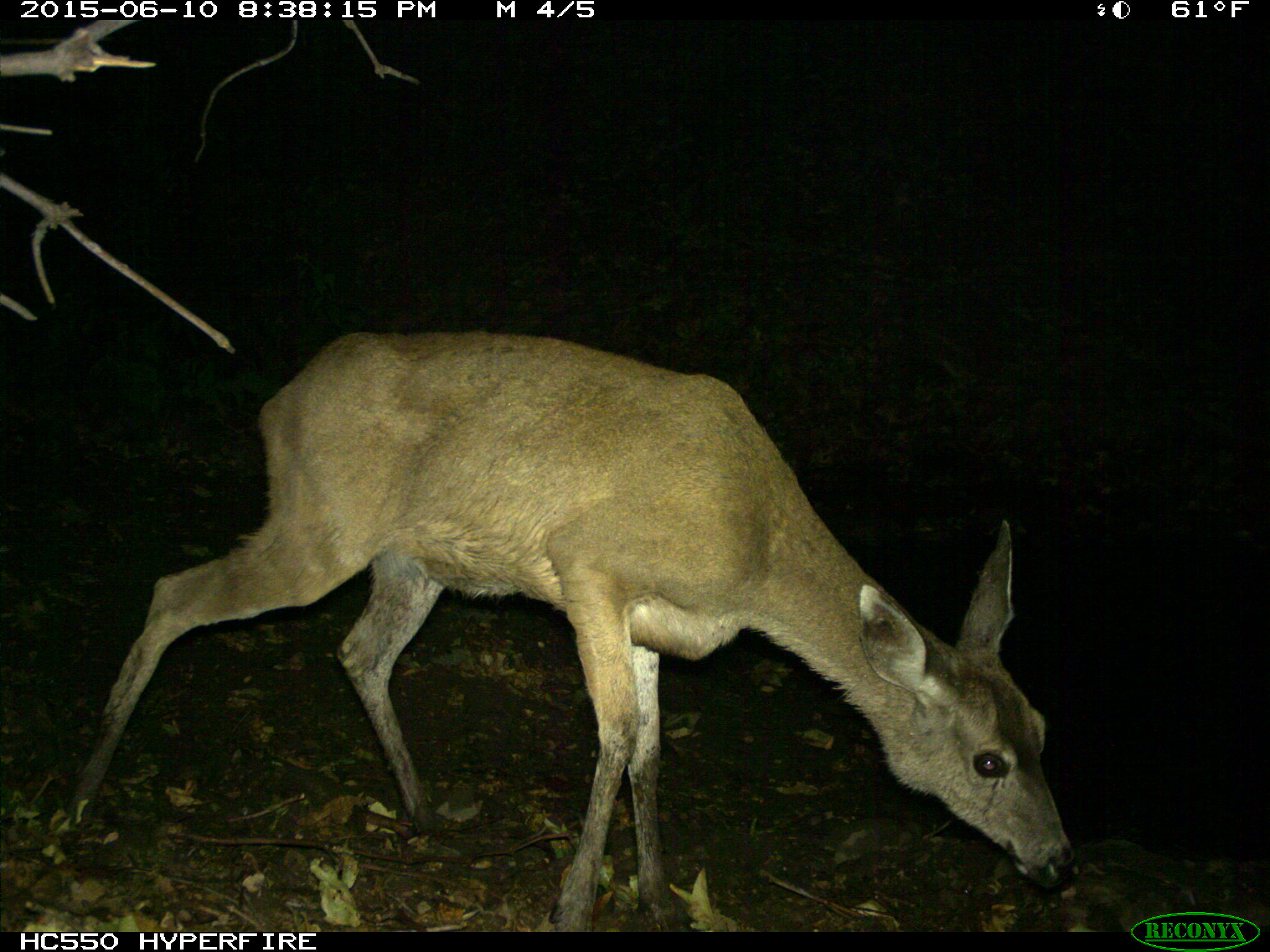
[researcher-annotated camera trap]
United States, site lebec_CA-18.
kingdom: Animalia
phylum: Chordata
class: Mammalia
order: Artiodactyla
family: Cervidae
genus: Odocoileus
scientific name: Odocoileus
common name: deer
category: unidentified deer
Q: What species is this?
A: Unidentified deer (deer) (Odocoileus).